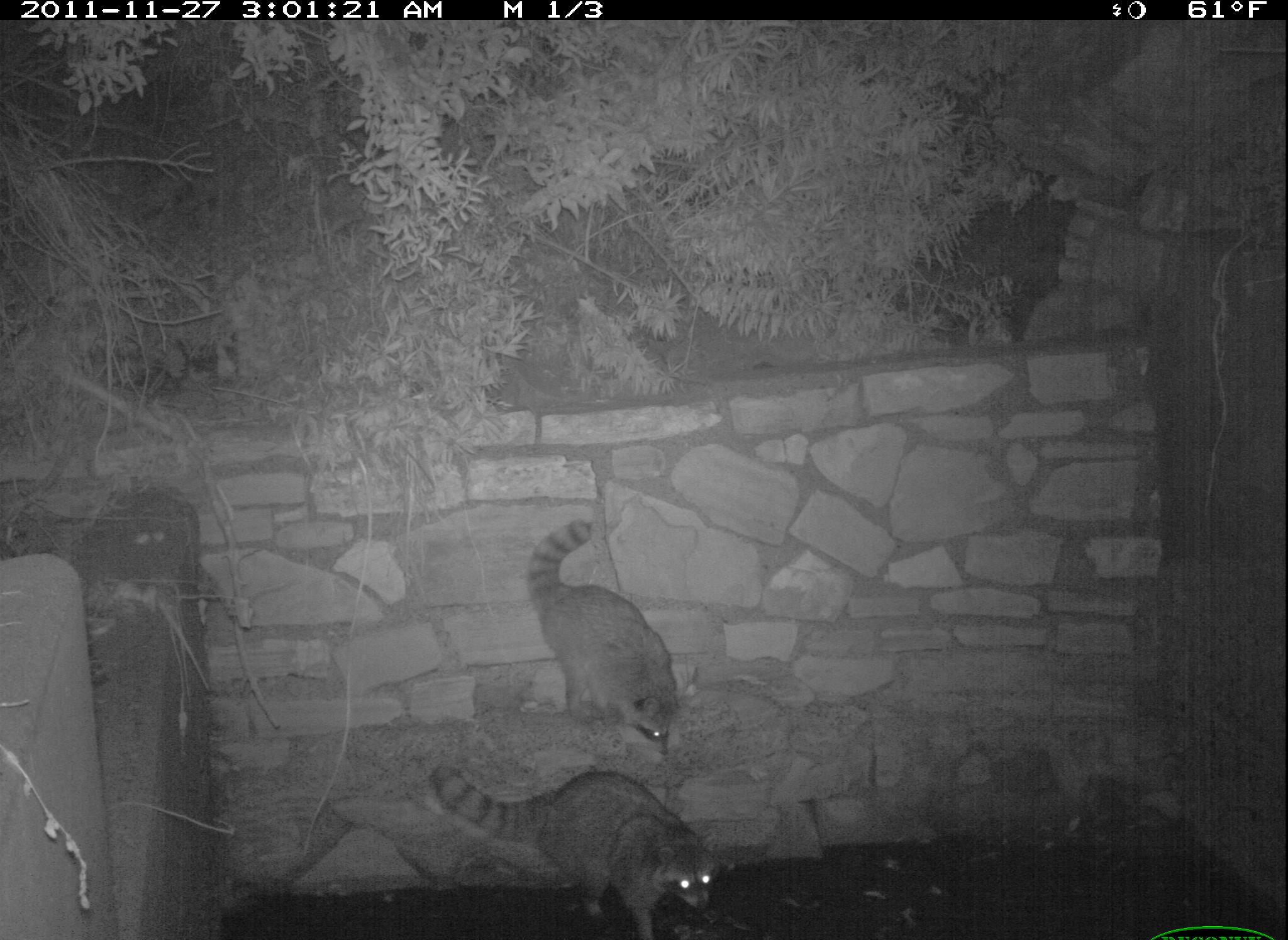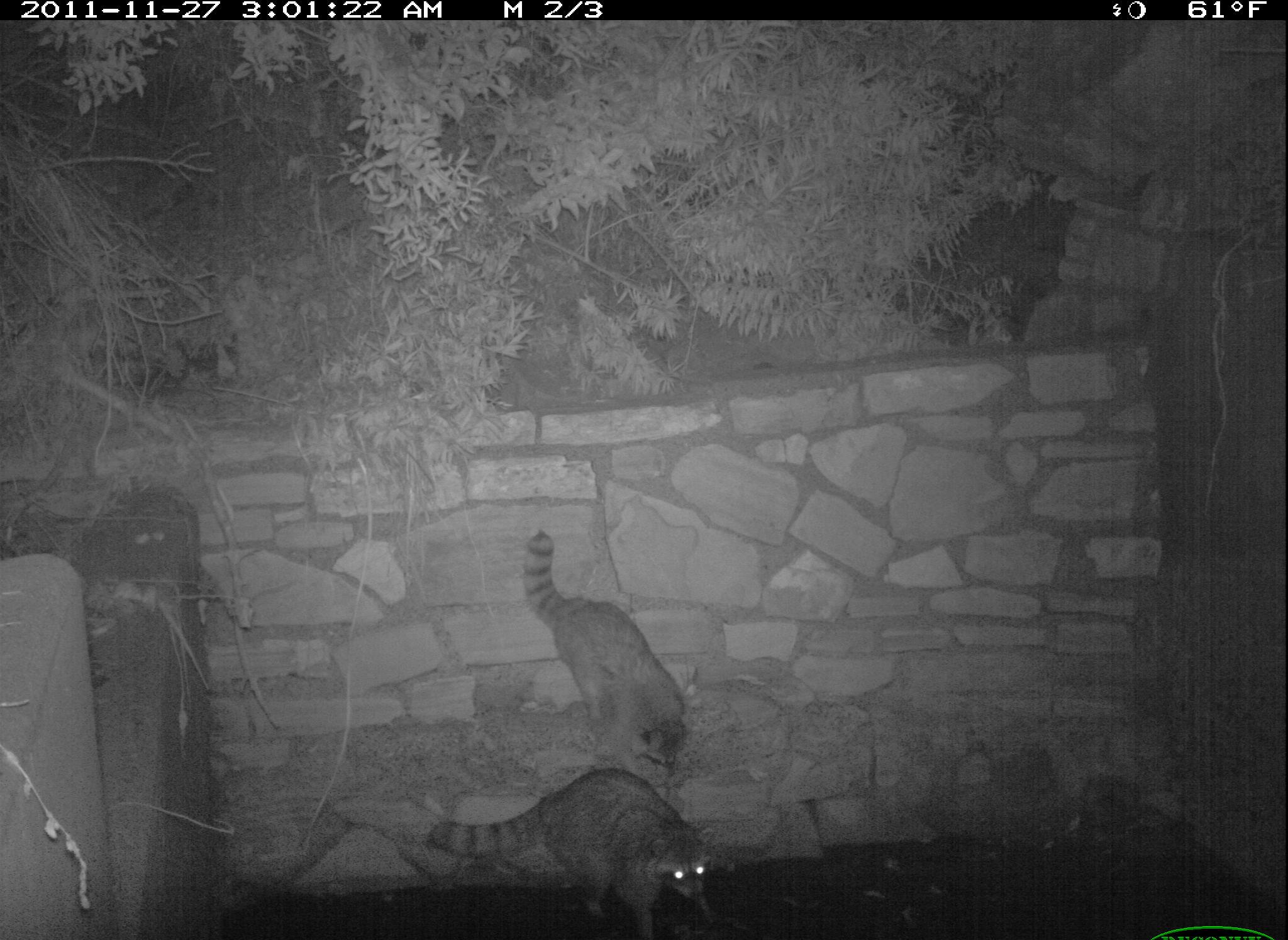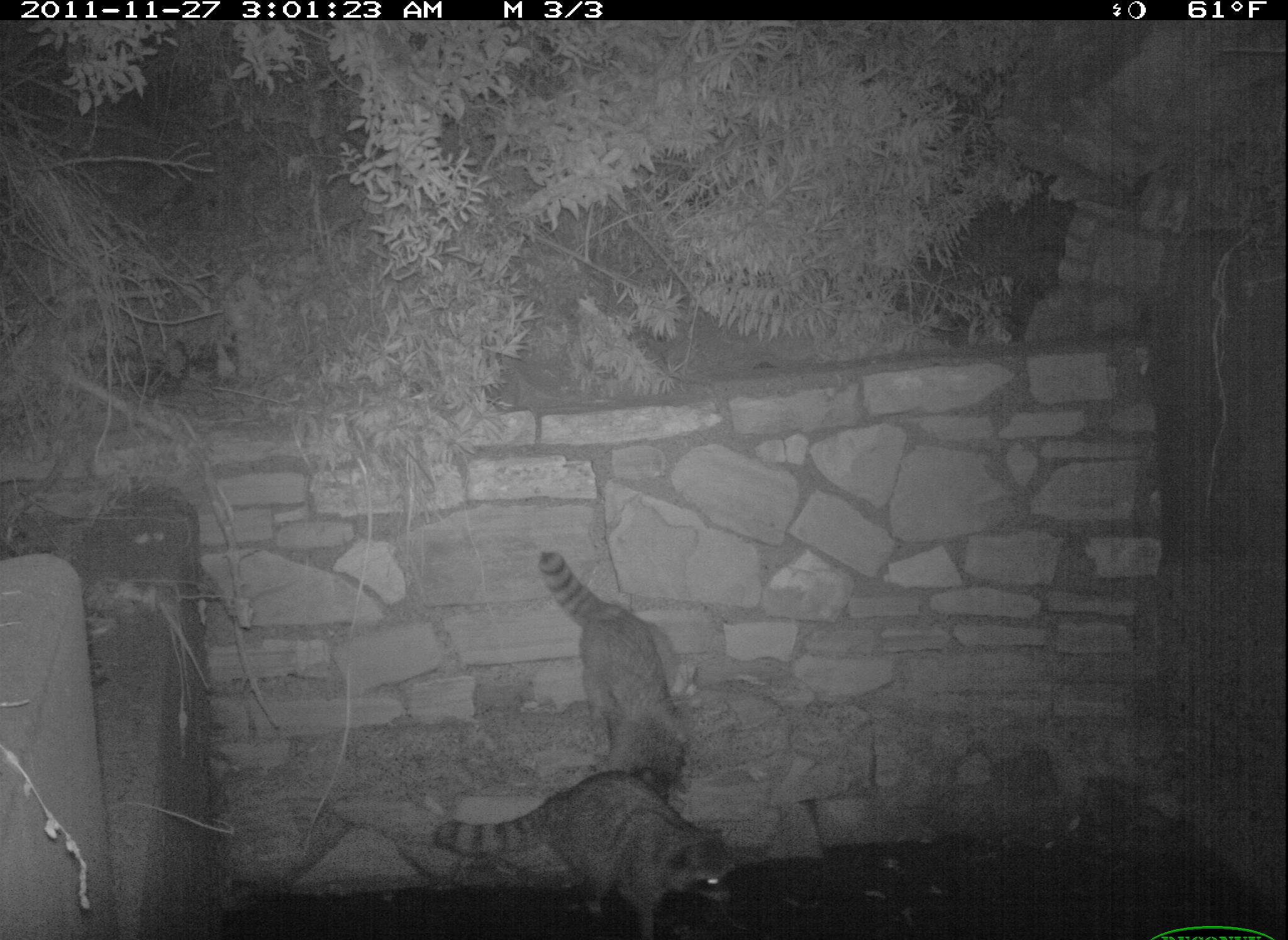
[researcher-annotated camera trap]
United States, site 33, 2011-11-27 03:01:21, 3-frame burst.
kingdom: Animalia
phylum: Chordata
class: Mammalia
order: Carnivora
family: Procyonidae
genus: Procyon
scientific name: Procyon lotor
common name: raccoon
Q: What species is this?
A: Raccoon (Procyon lotor).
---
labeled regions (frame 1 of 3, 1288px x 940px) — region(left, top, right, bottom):
raccoon: region(425, 759, 723, 940); region(518, 512, 702, 762)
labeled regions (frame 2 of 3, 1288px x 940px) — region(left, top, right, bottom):
raccoon: region(420, 760, 734, 937); region(517, 532, 707, 770)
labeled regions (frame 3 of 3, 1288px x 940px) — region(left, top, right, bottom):
raccoon: region(427, 756, 753, 940); region(521, 535, 711, 806)